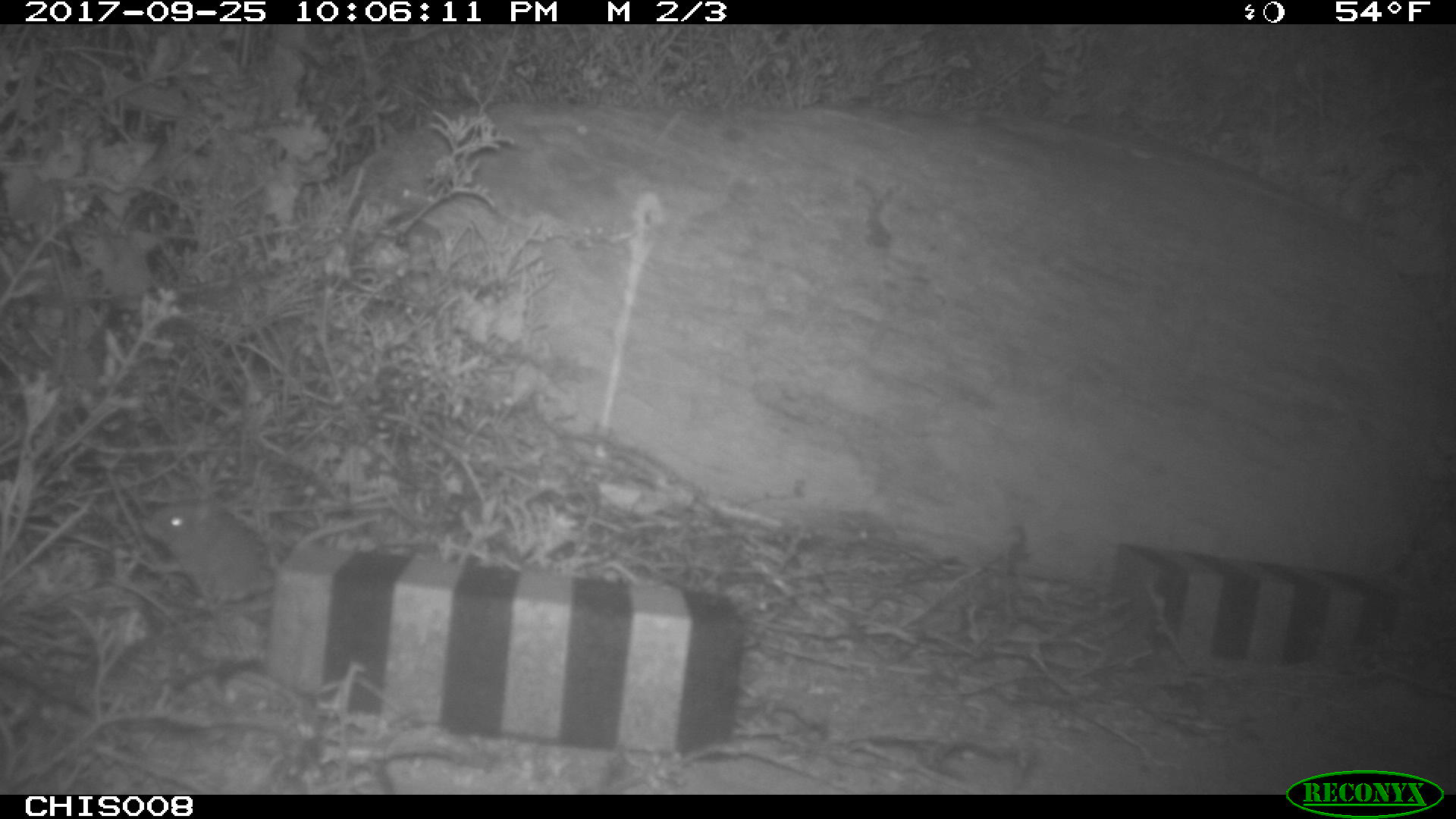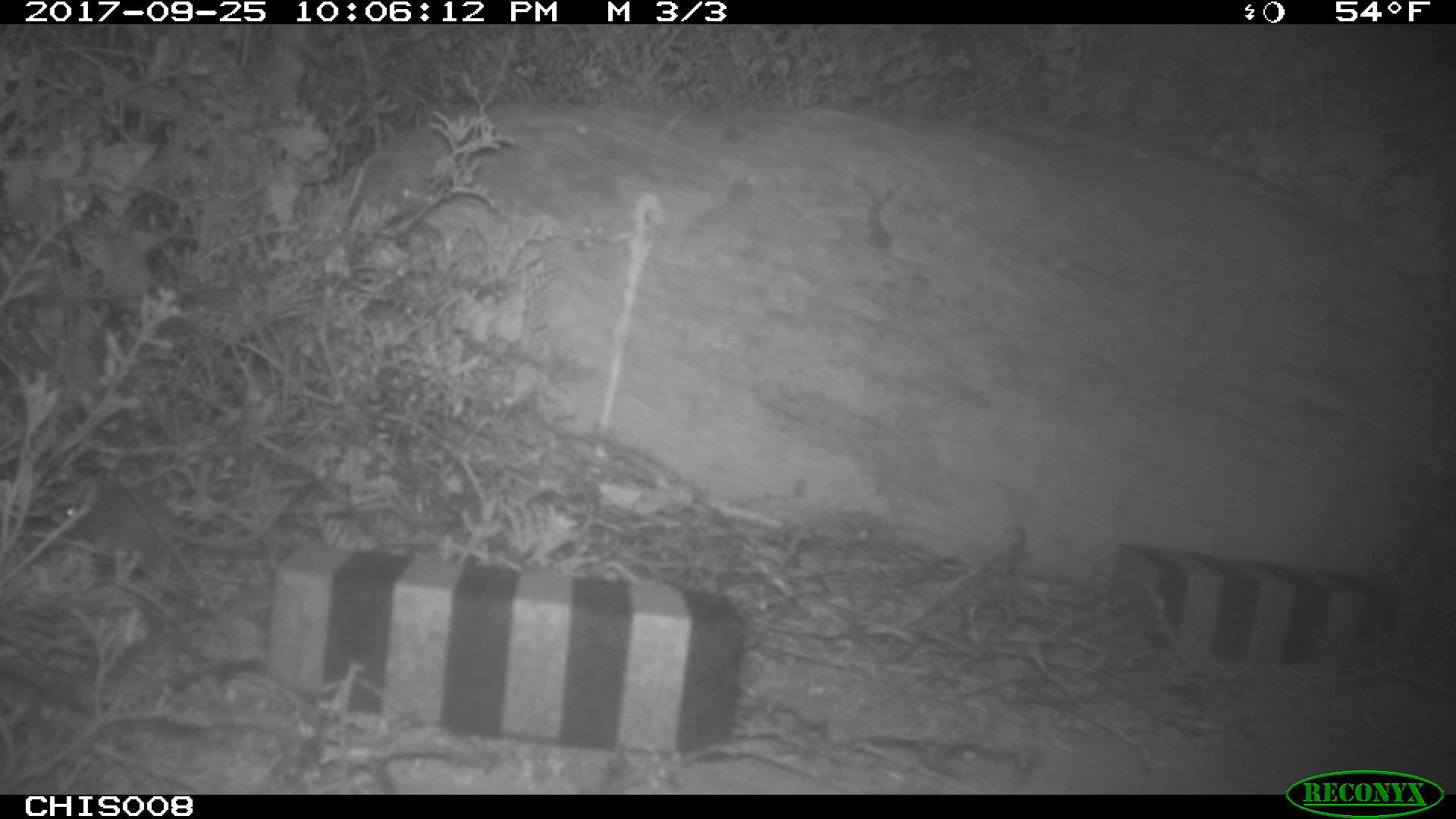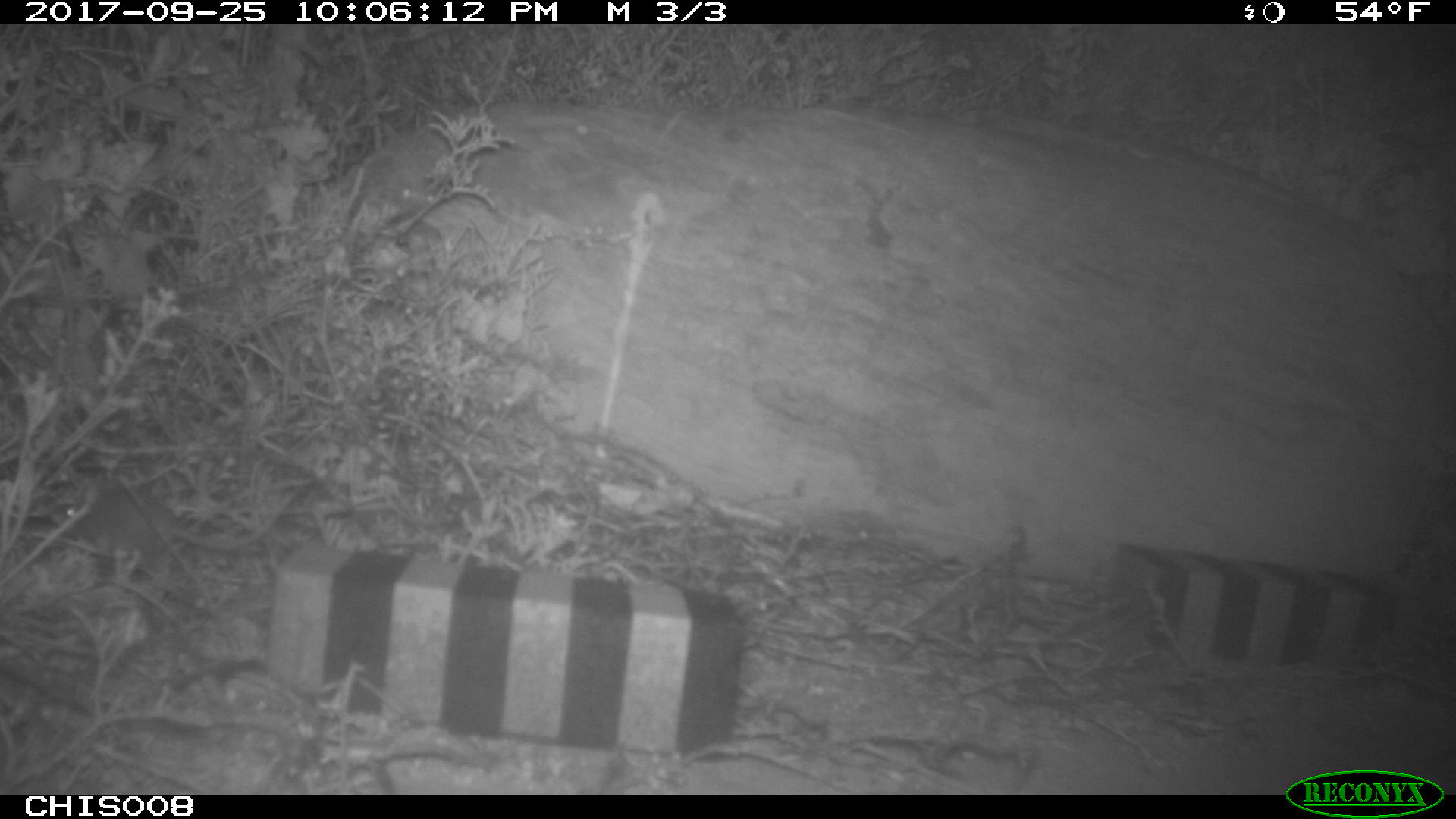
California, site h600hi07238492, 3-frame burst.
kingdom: Animalia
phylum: Chordata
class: Mammalia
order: Rodentia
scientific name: Rodentia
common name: rodent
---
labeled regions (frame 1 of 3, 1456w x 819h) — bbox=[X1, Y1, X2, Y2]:
rodent: bbox=[143, 498, 381, 610]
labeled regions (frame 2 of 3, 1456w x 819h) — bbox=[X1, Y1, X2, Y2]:
rodent: bbox=[49, 473, 297, 575]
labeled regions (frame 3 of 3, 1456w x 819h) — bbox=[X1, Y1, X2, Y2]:
rodent: bbox=[51, 480, 297, 559]